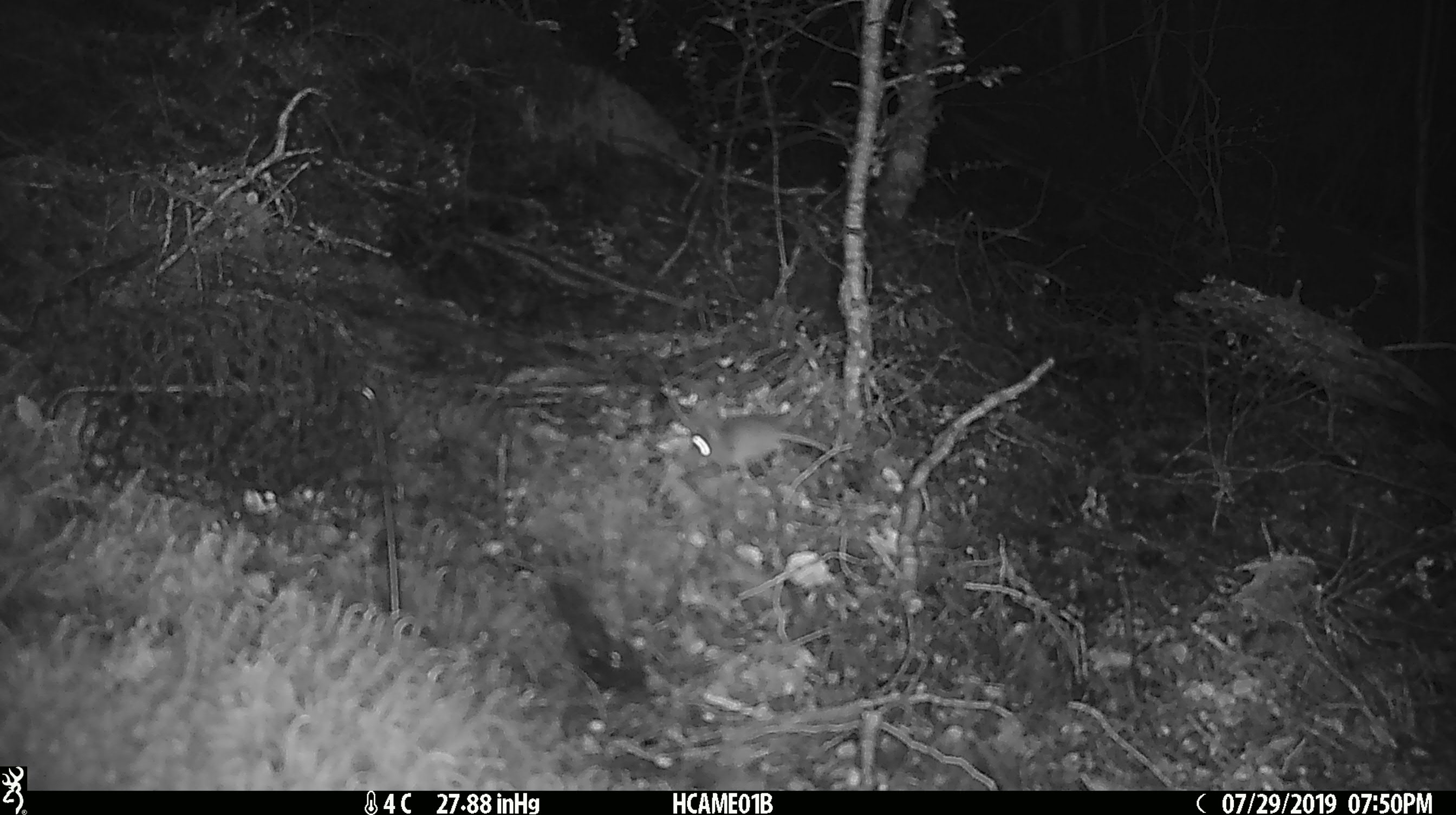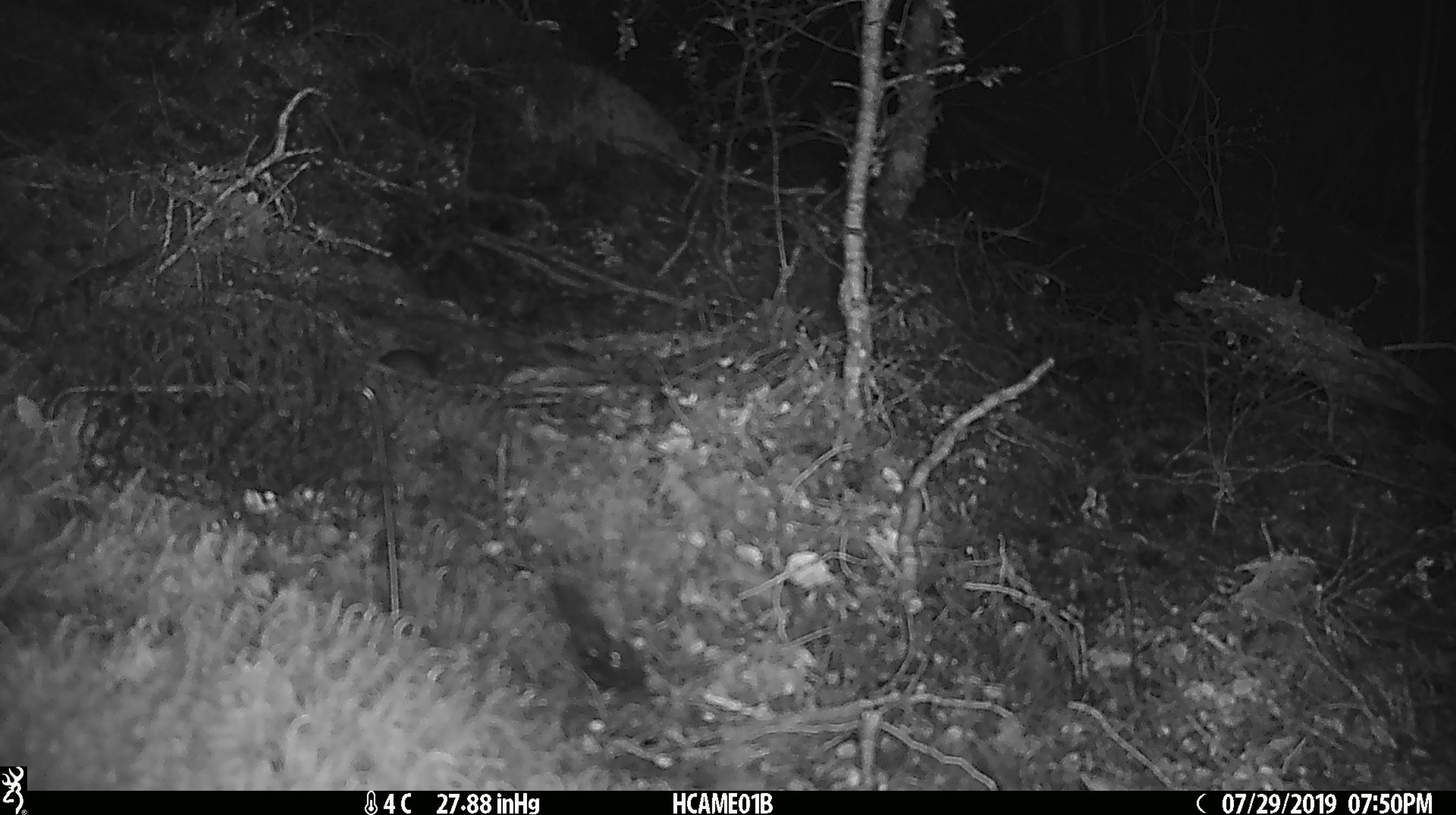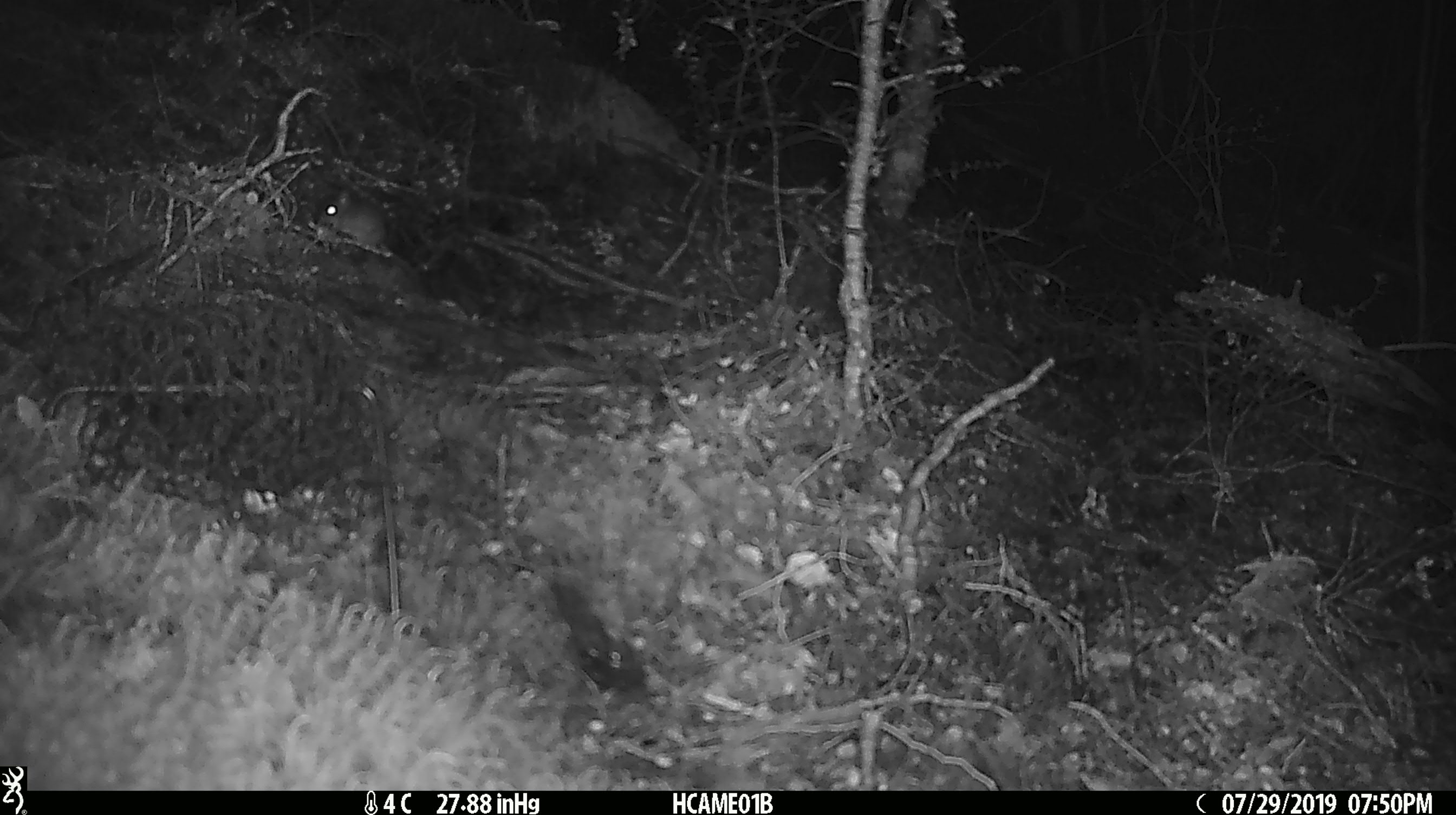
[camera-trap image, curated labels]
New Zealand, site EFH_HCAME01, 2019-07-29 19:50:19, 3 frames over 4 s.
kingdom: Animalia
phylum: Chordata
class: Mammalia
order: Rodentia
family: Muridae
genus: Mus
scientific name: Mus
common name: mouse